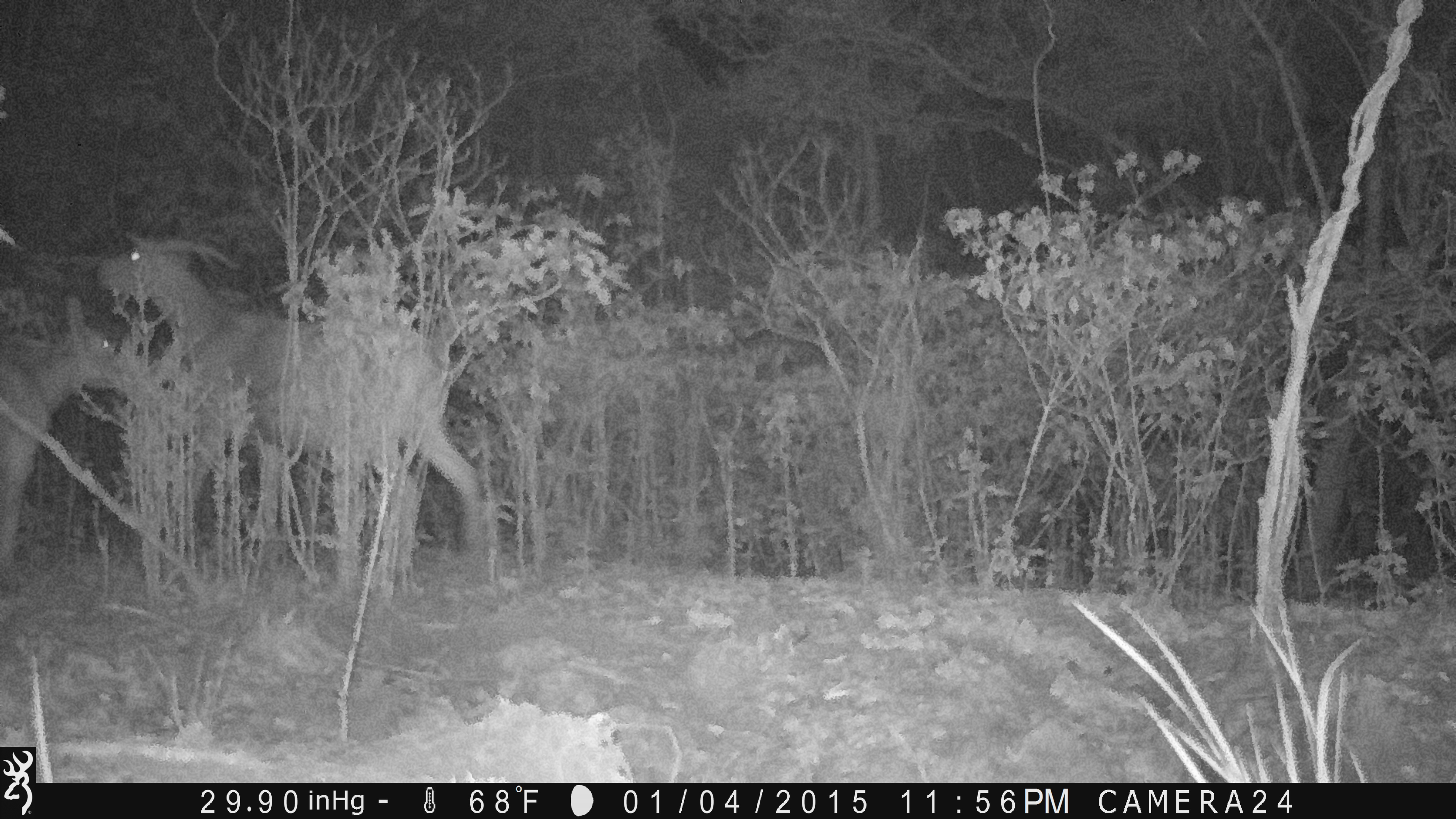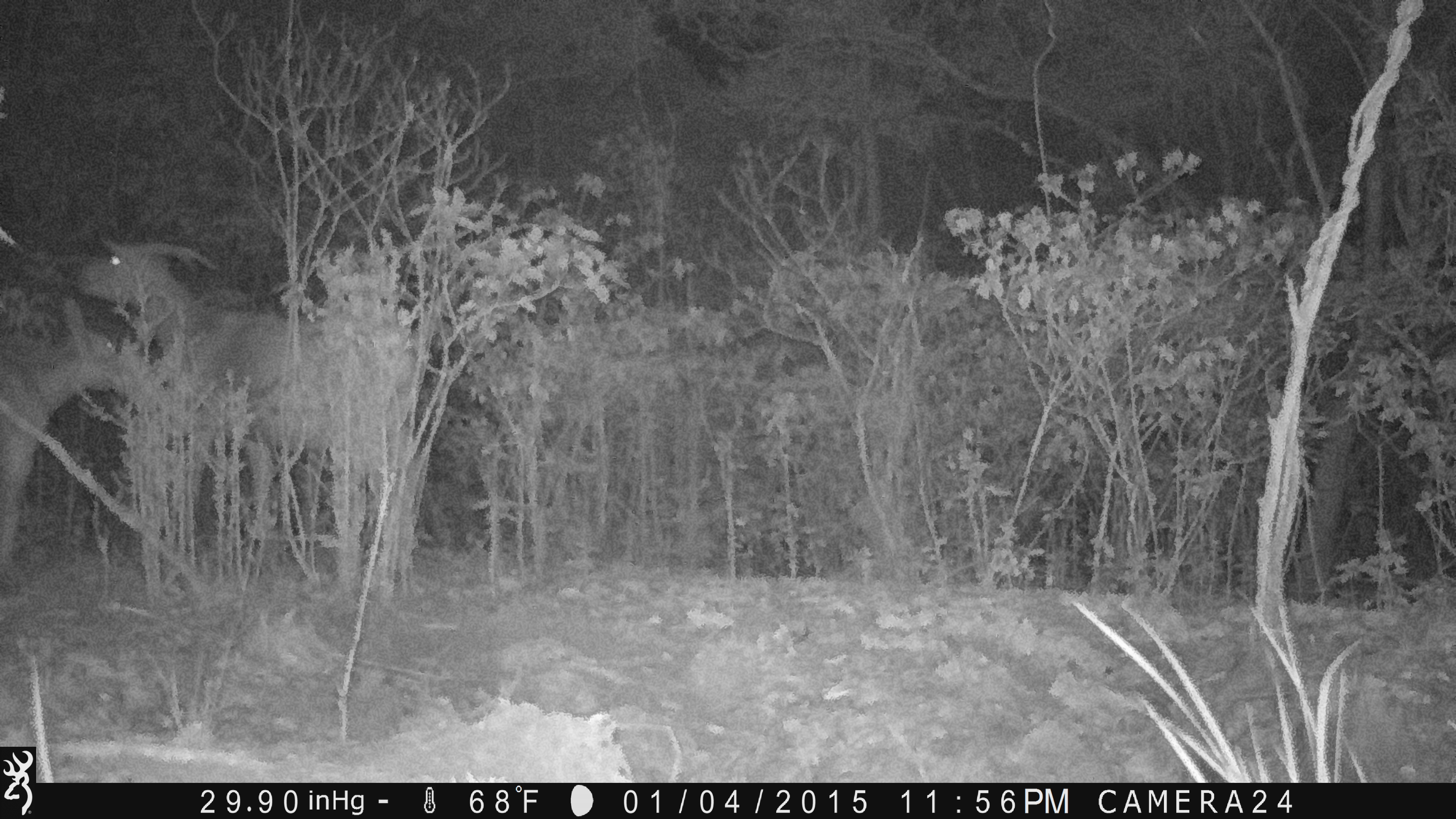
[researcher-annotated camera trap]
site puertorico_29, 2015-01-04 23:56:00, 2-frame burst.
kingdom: Animalia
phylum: Chordata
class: Mammalia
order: Artiodactyla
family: Bovidae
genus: Capra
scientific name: Capra hircus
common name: goat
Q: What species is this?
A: Goat (Capra hircus).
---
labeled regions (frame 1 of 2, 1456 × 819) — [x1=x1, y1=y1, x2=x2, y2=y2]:
goat: [x1=92, y1=231, x2=488, y2=581]; [x1=1, y1=302, x2=128, y2=589]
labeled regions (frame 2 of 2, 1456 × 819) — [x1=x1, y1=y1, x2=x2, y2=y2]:
goat: [x1=75, y1=237, x2=423, y2=576]; [x1=0, y1=286, x2=159, y2=602]